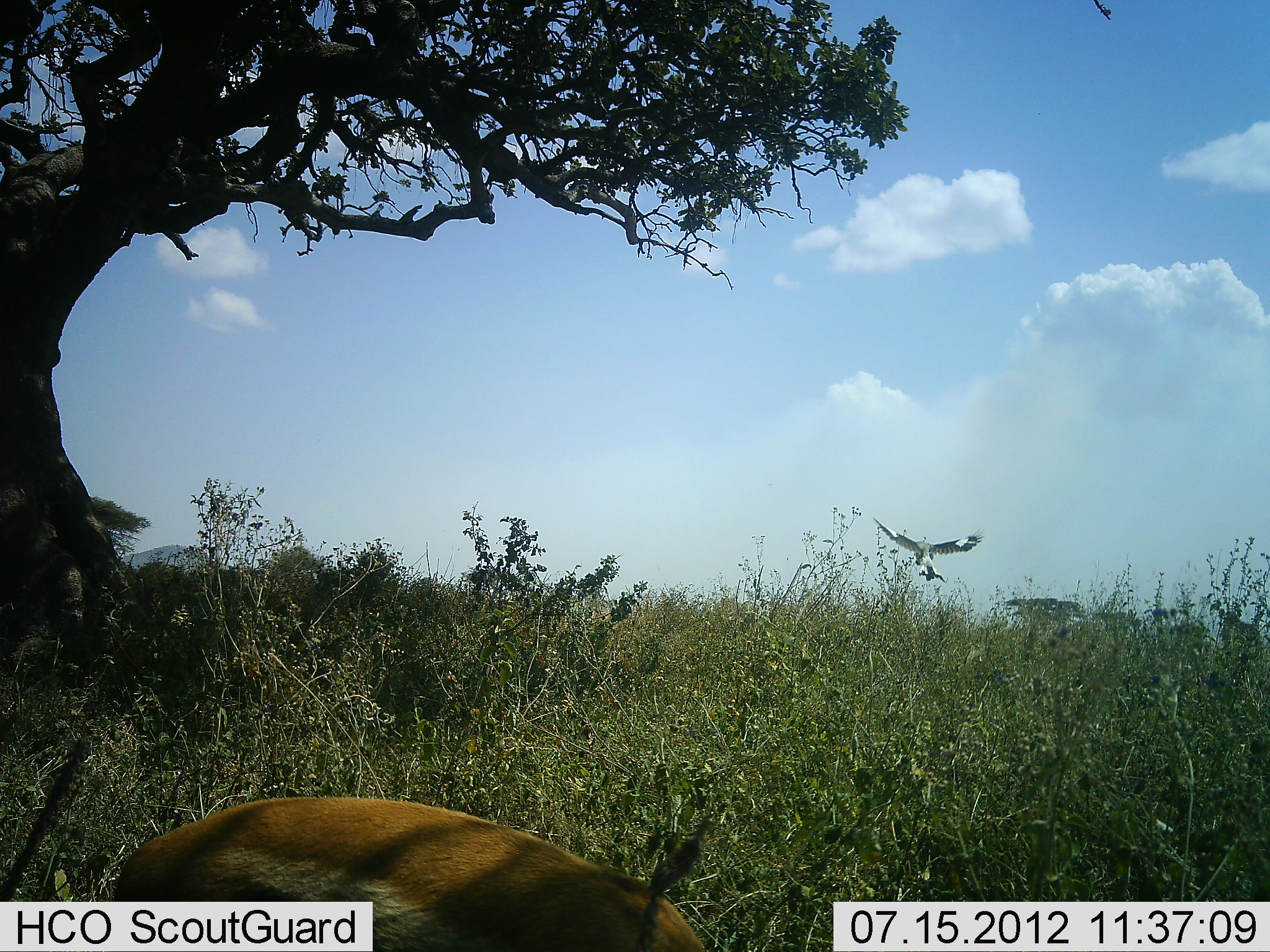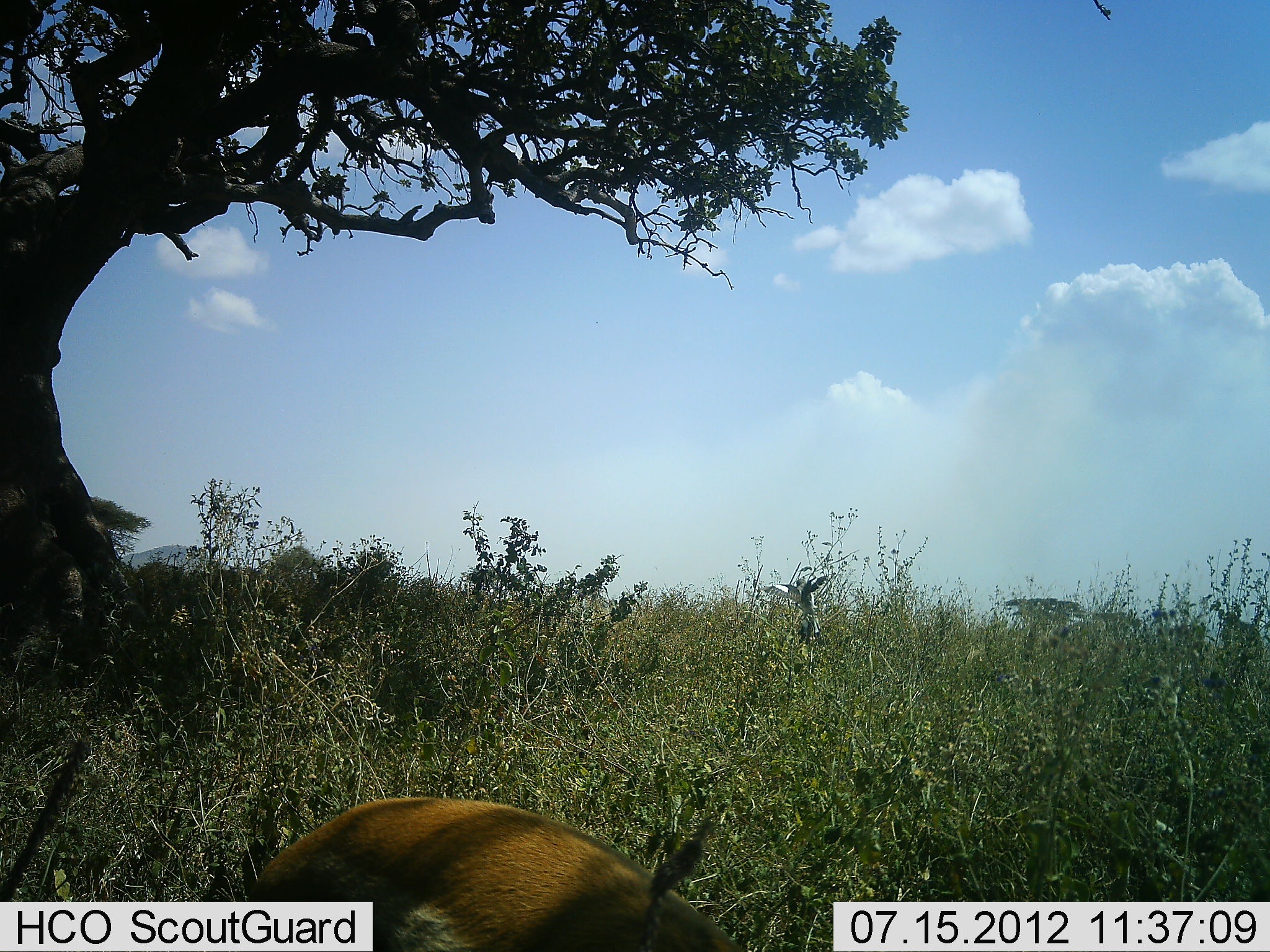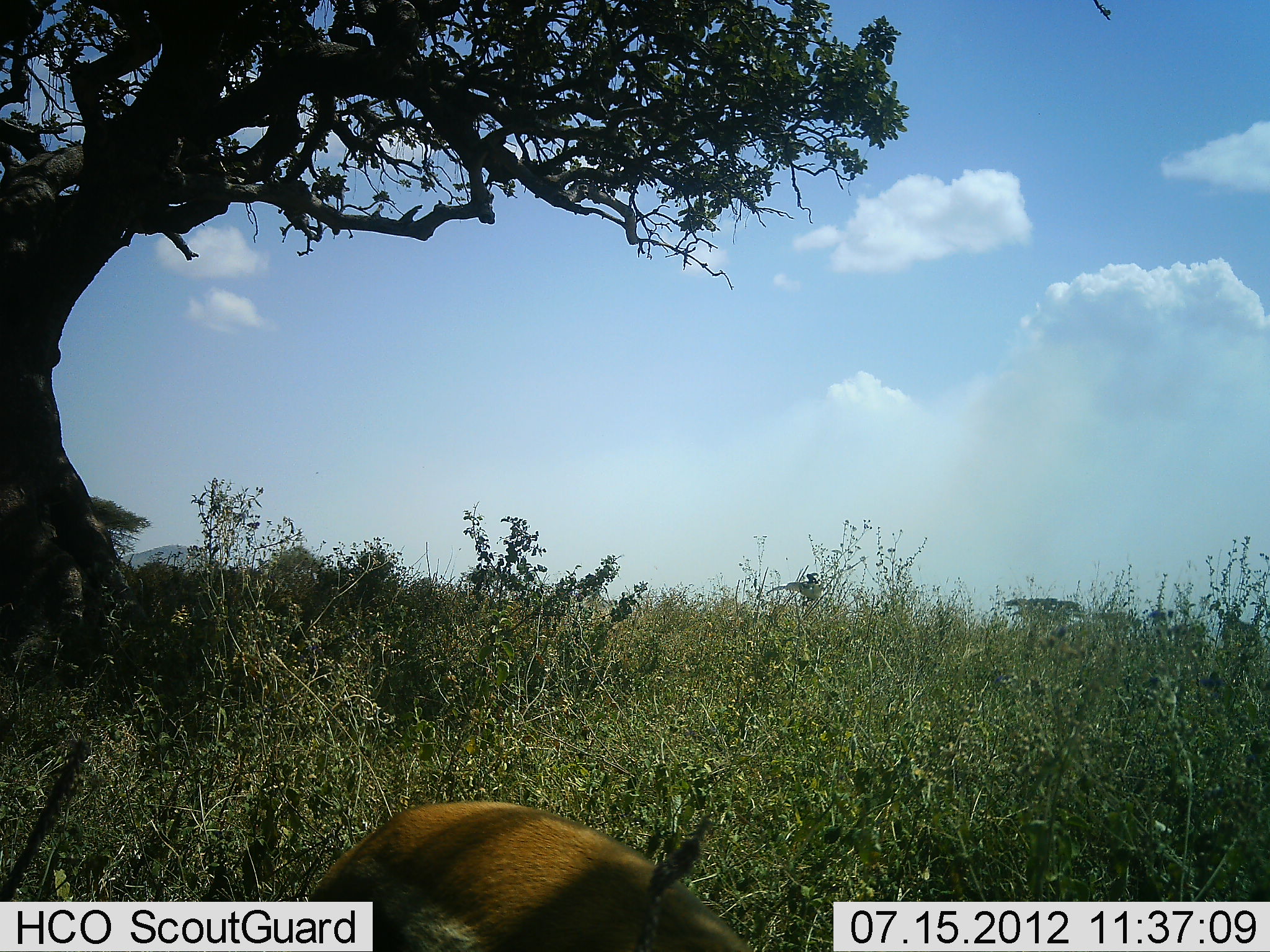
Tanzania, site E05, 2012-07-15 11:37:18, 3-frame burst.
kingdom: Animalia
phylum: Chordata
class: Mammalia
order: Artiodactyla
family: Bovidae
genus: Eudorcas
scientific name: Eudorcas thomsonii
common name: thomson's gazelle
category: gazellethomsons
Gazellethomsons (thomson's gazelle) (Eudorcas thomsonii), count 1. Behavior (volunteer vote fractions): standing 33%, resting 11%, moving 11%, interacting 0%. Young present (vote fraction): 0%. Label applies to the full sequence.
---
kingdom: Animalia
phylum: Chordata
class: Aves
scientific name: Aves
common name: bird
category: otherbird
Otherbird (bird) (Aves), count 1. Behavior (volunteer vote fractions): standing 0%, resting 0%, moving 100%, interacting 0%. Young present (vote fraction): 0%. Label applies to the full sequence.